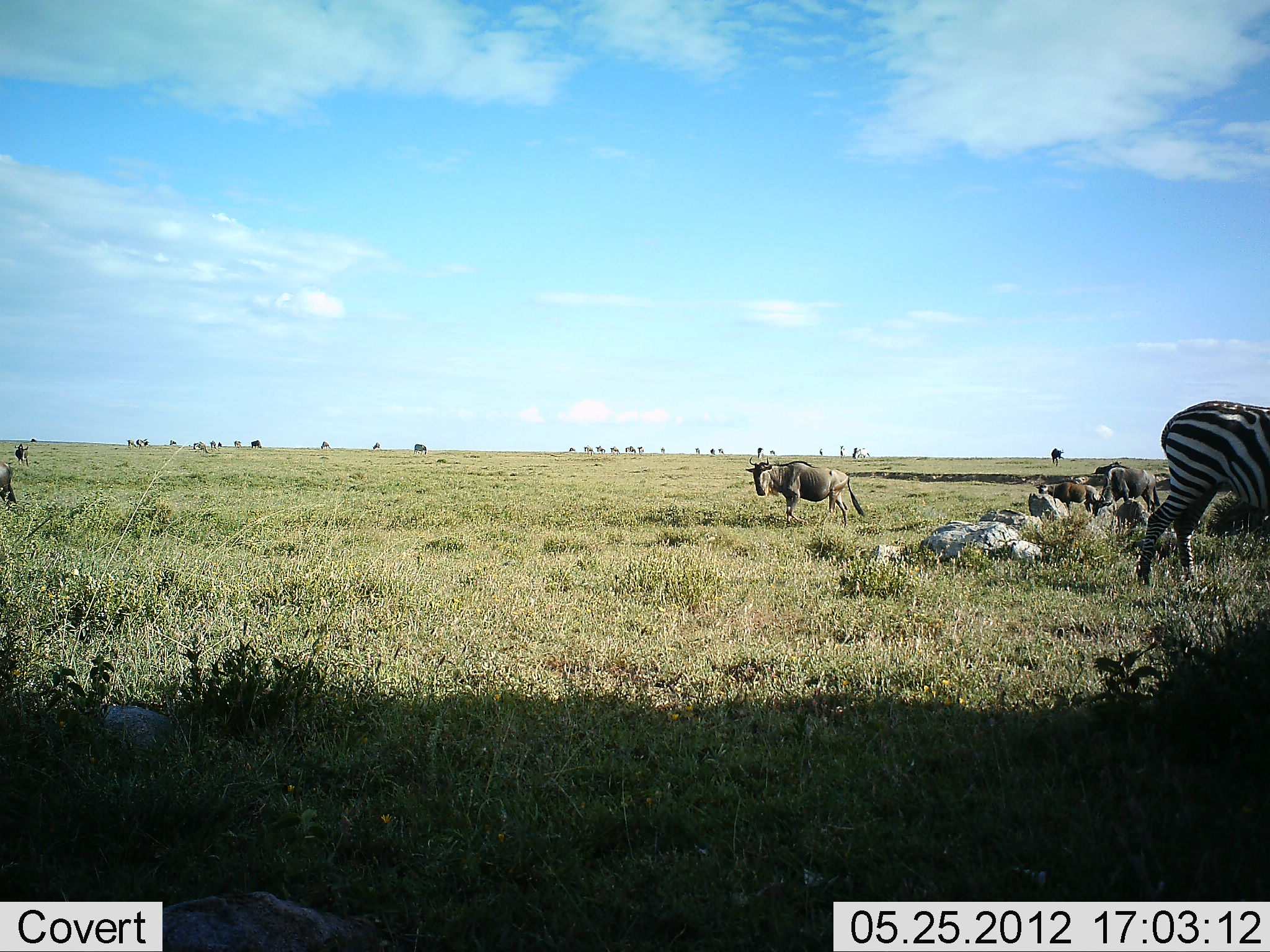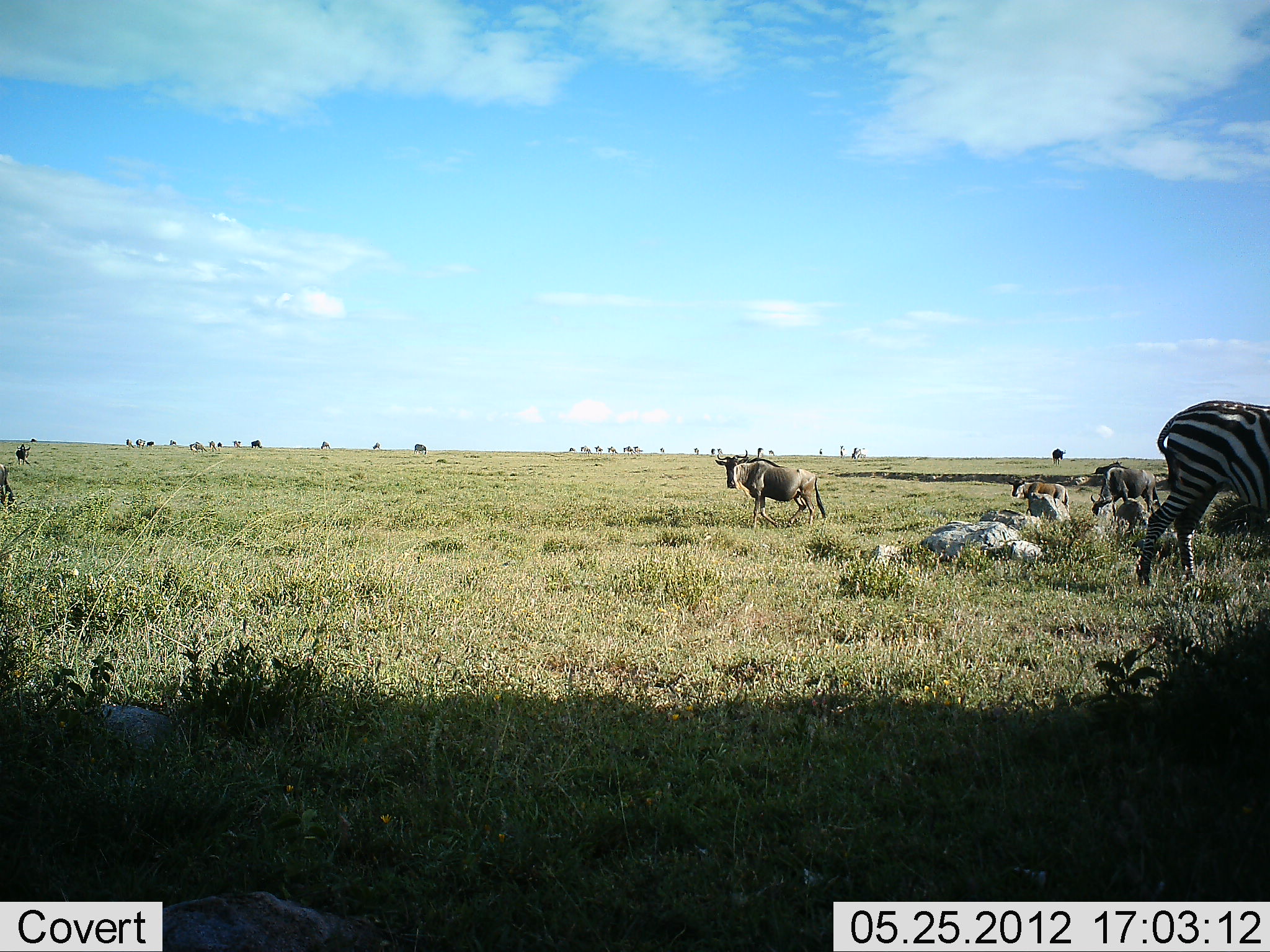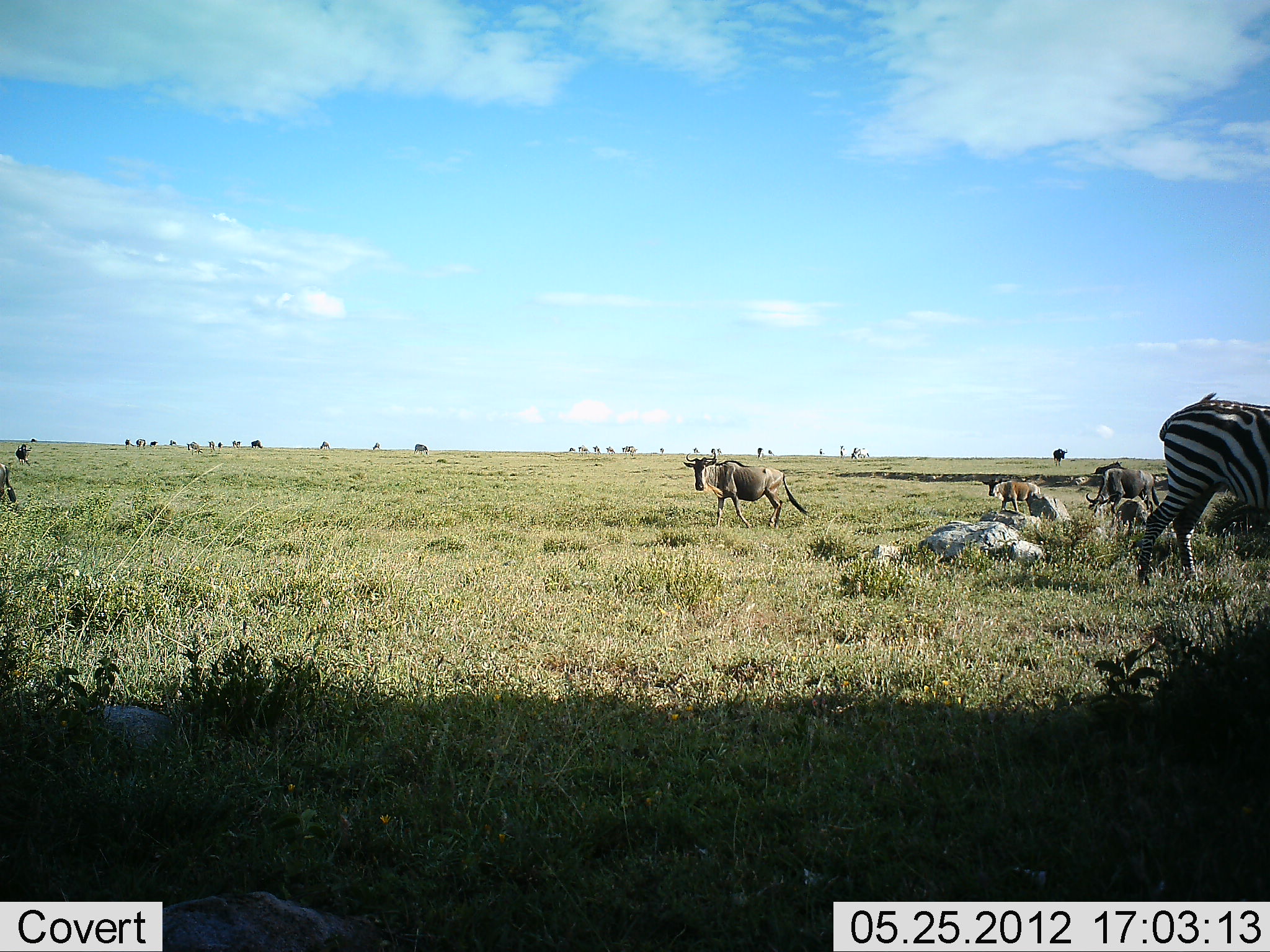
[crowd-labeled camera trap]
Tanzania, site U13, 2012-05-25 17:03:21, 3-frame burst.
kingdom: Animalia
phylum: Chordata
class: Mammalia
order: Artiodactyla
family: Bovidae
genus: Connochaetes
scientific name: Connochaetes taurinus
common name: blue wildebeest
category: wildebeest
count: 3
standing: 50%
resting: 0%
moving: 70%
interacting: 0%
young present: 40%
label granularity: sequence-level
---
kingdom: Animalia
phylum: Chordata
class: Mammalia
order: Perissodactyla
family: Equidae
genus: Equus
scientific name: Equus quagga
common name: plains zebra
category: zebra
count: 1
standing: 90%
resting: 0%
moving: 10%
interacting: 0%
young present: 0%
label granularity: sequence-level